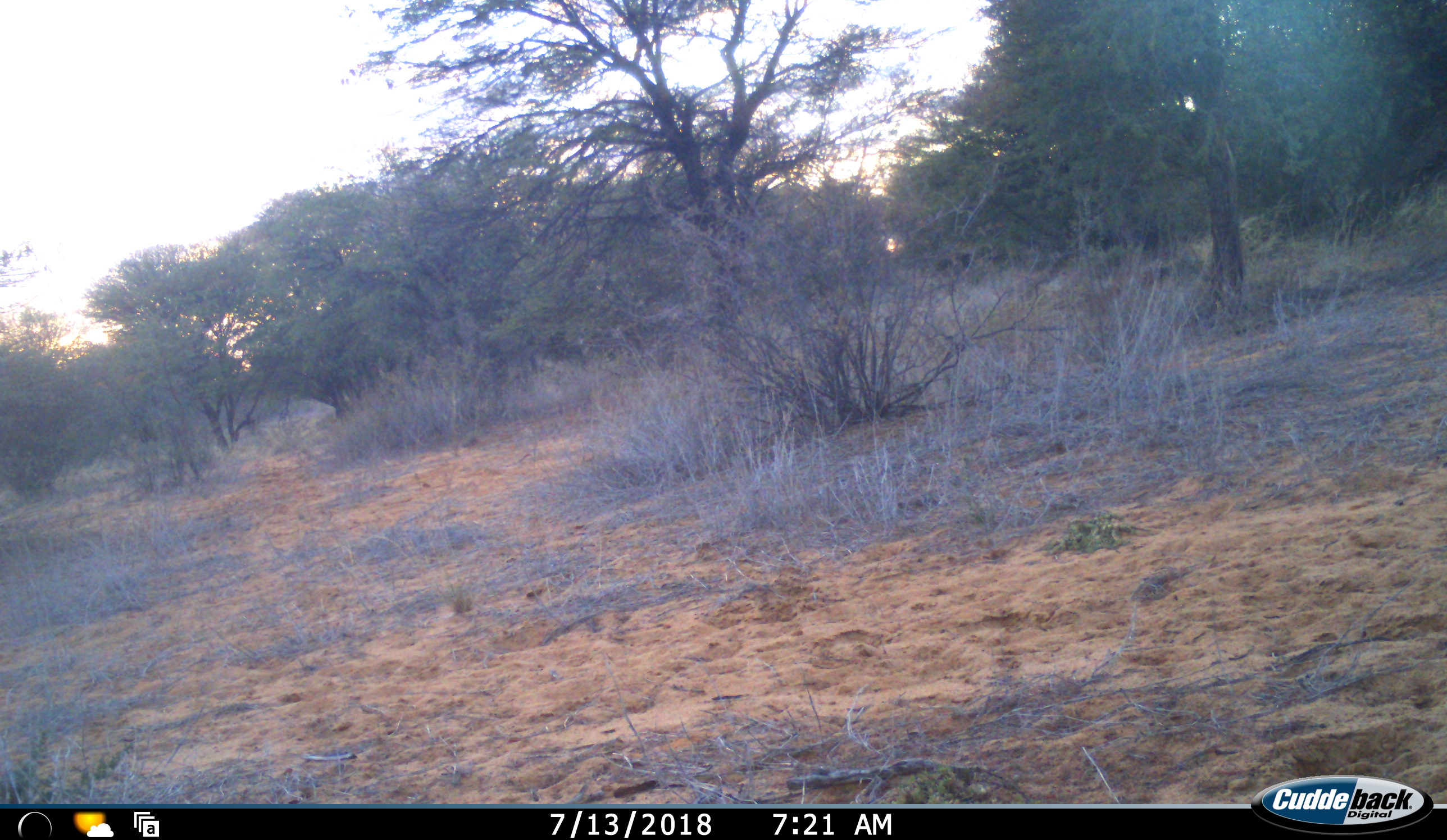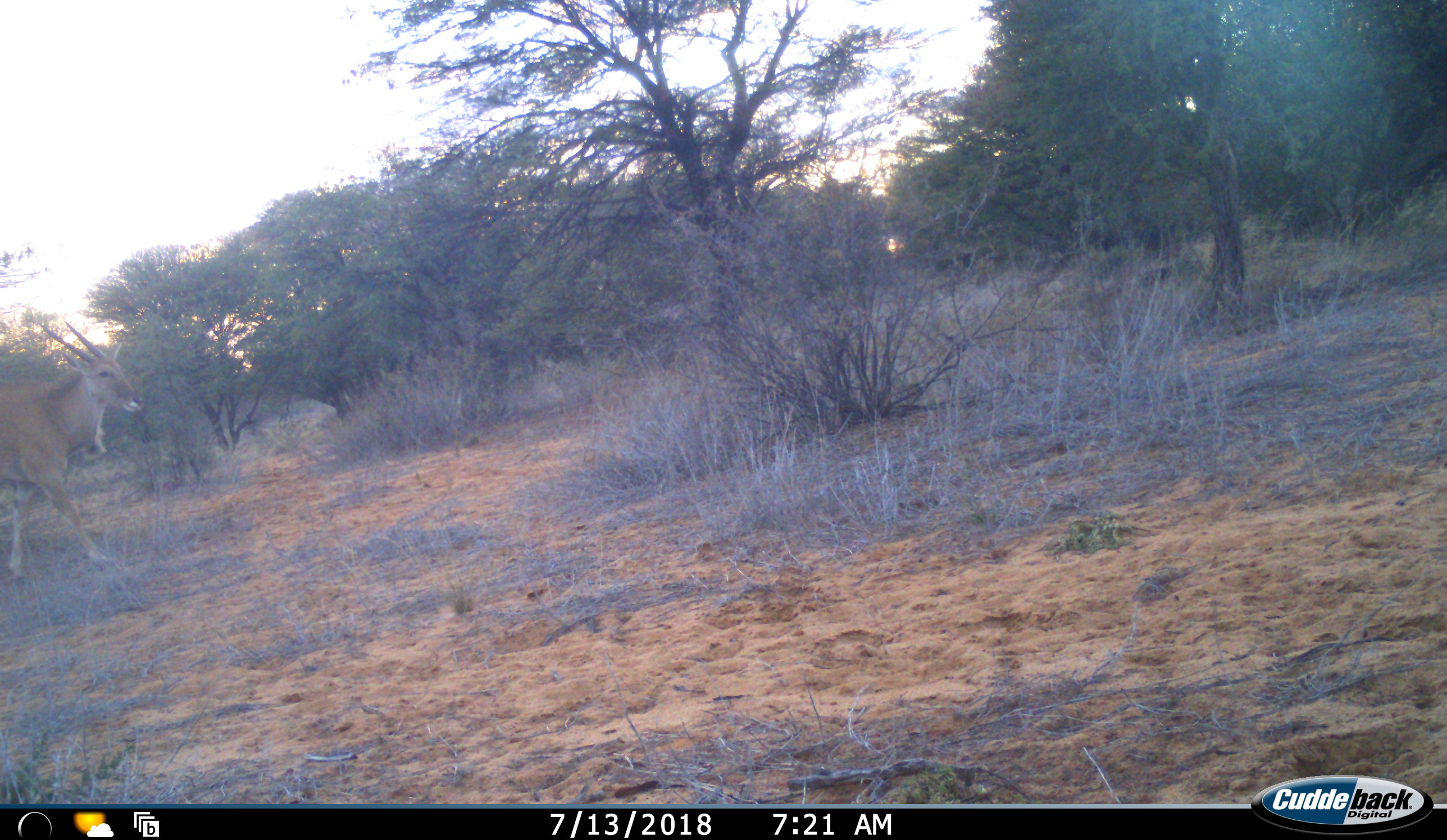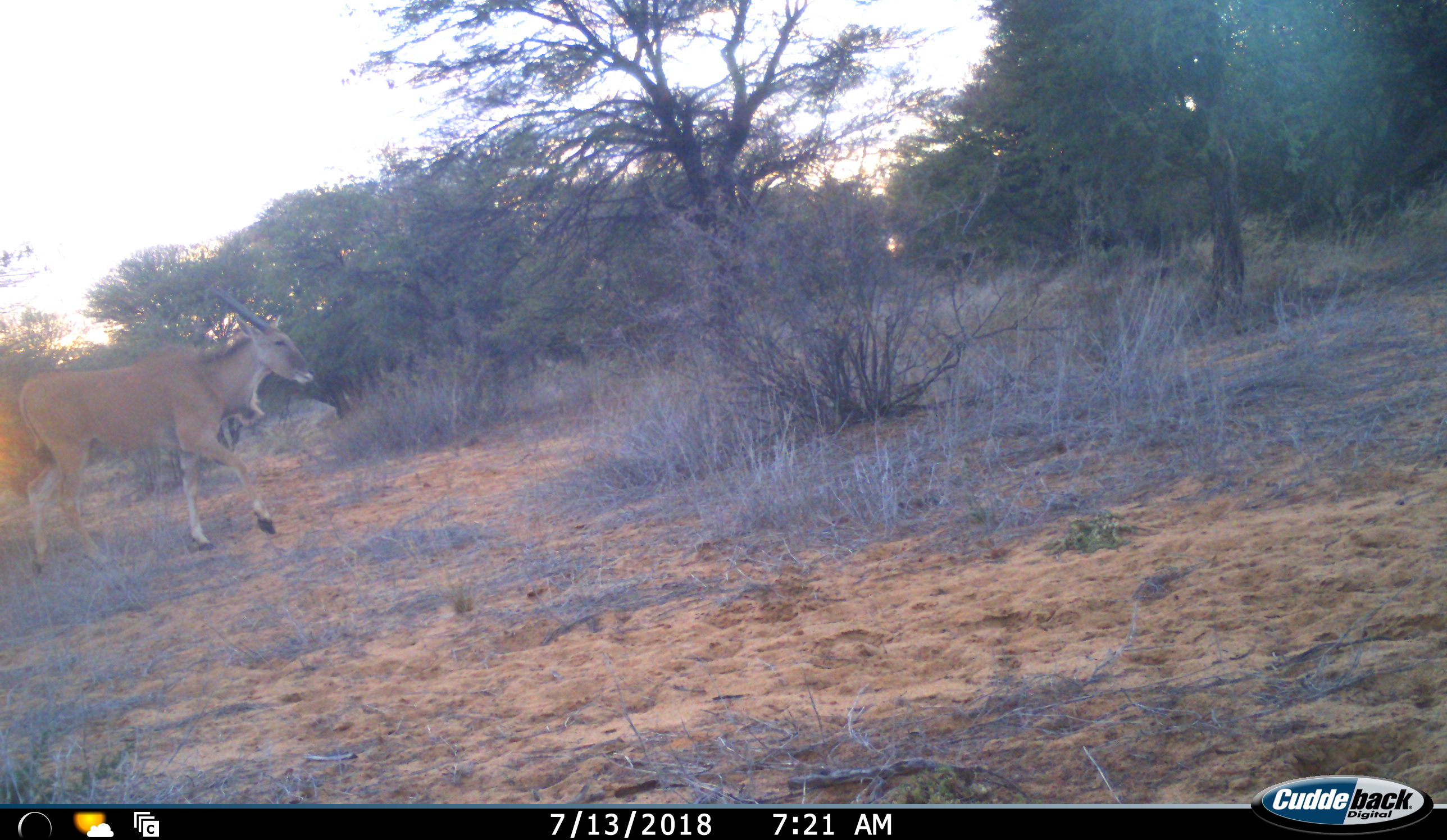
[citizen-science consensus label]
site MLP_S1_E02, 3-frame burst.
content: unidentified animal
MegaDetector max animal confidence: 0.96